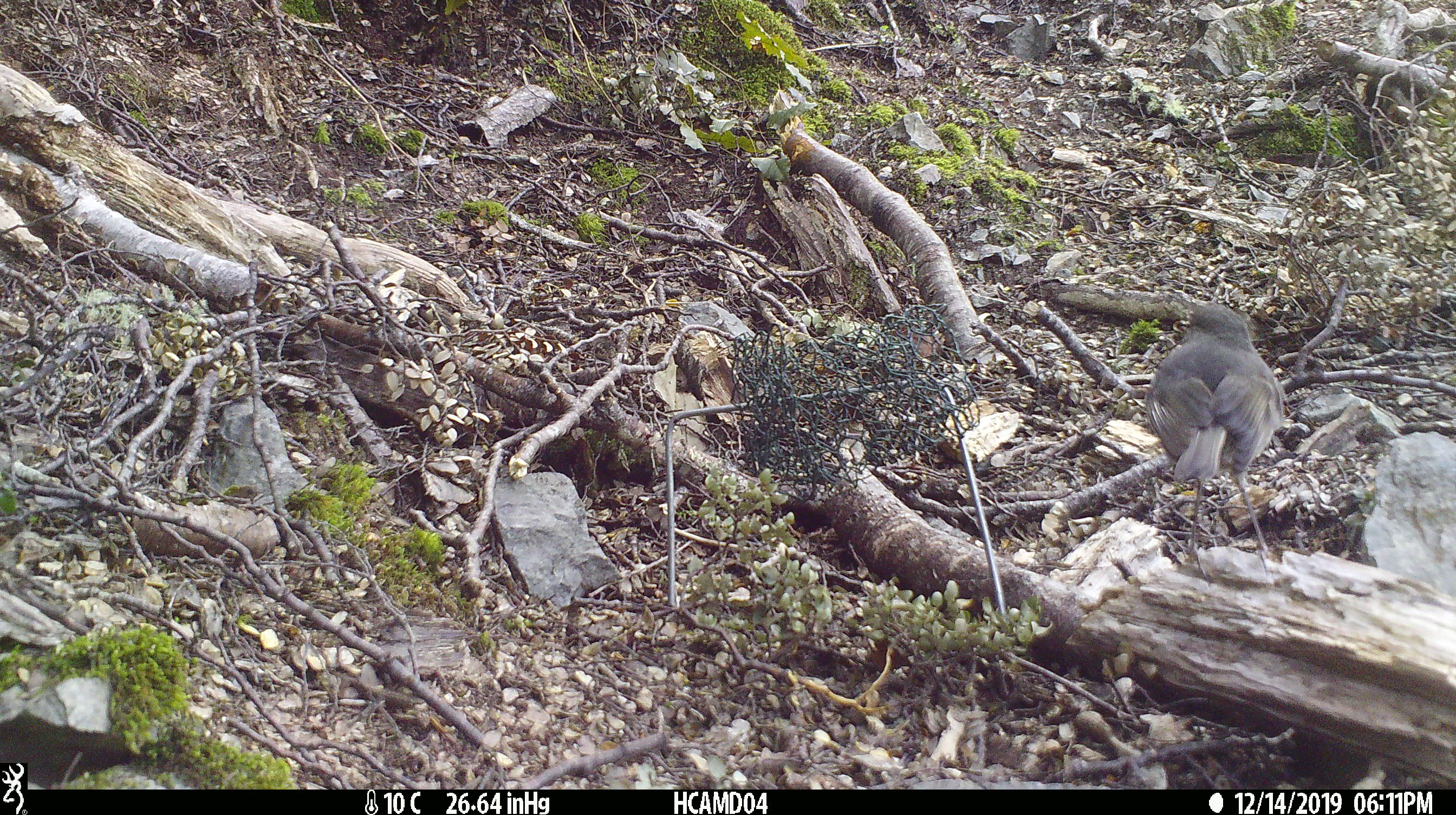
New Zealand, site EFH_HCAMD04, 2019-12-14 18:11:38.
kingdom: Animalia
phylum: Chordata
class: Aves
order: Passeriformes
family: Petroicidae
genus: Petroica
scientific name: Petroica australis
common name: new zealand robin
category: robin